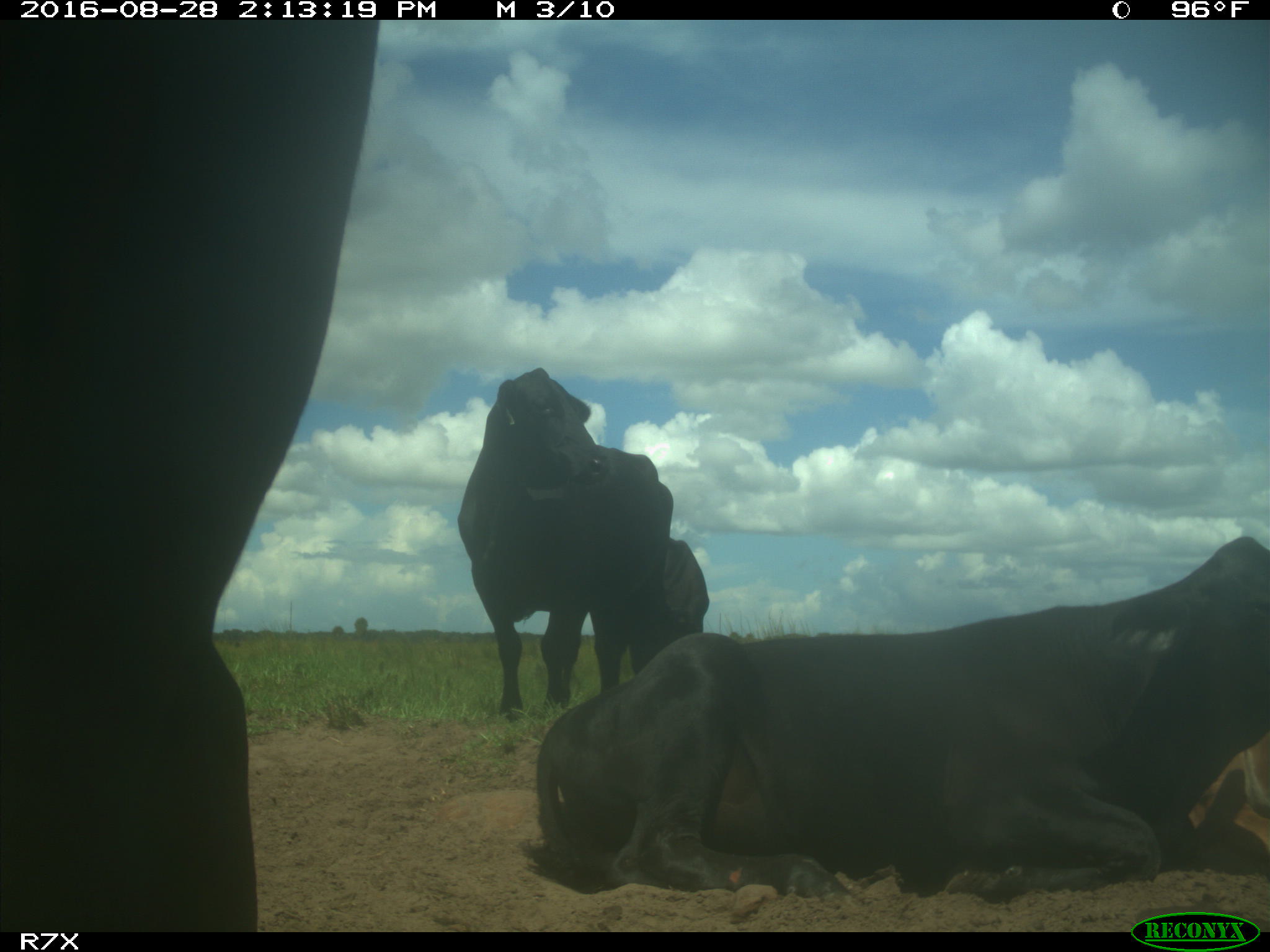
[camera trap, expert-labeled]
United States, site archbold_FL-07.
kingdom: Animalia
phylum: Chordata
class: Mammalia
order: Artiodactyla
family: Bovidae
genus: Bos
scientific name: Bos taurus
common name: domestic cow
Bos taurus (domestic cow).